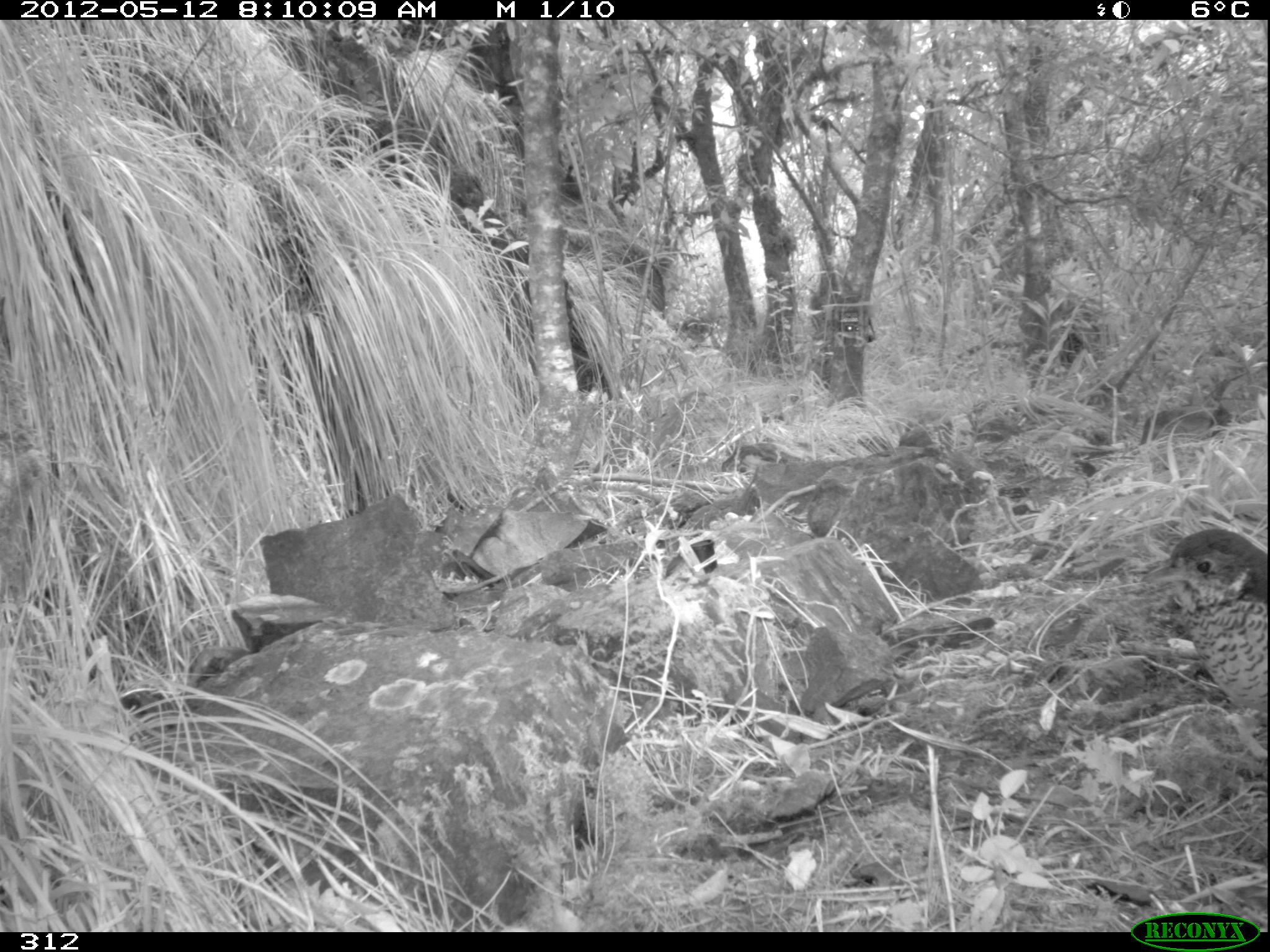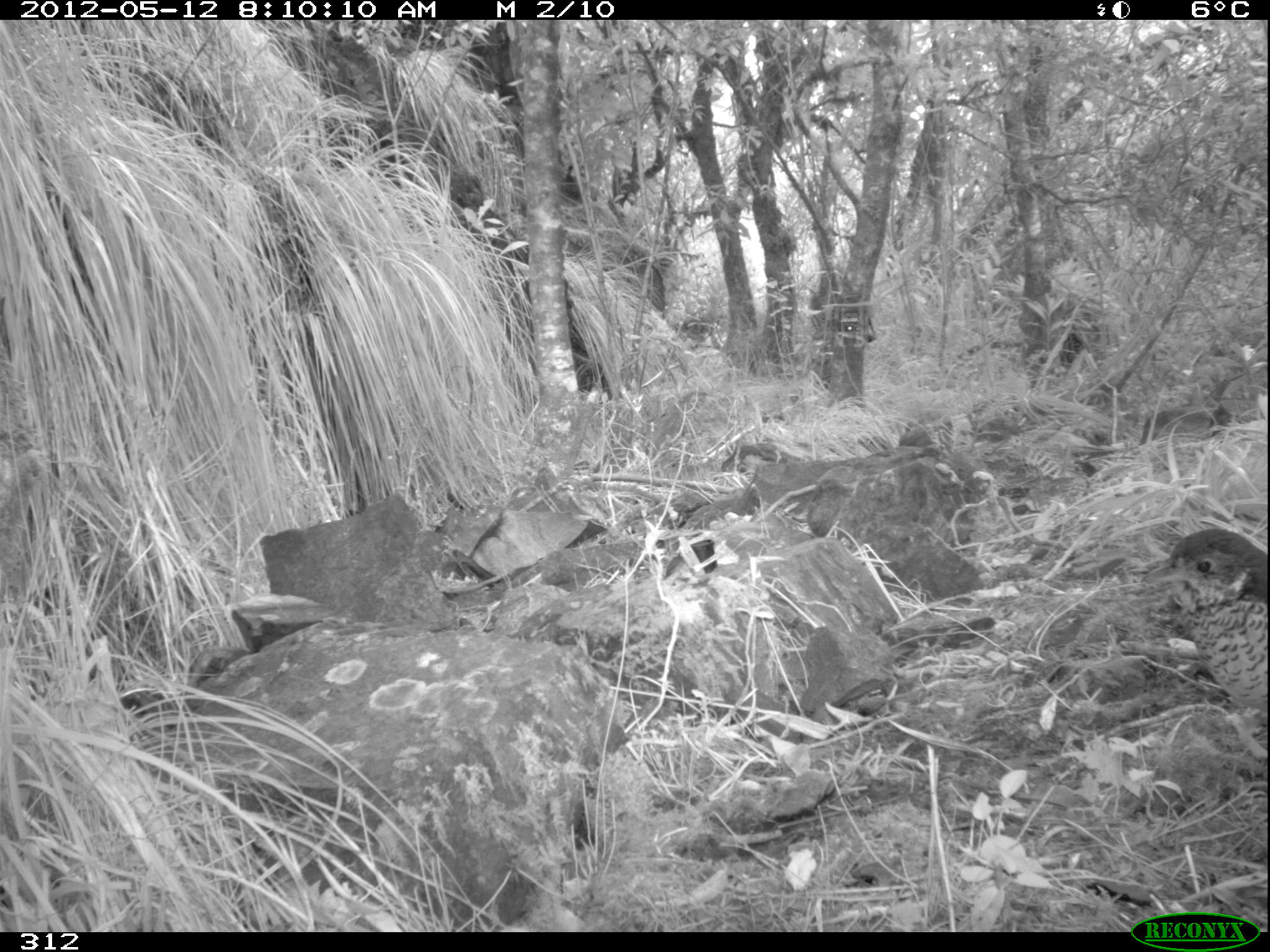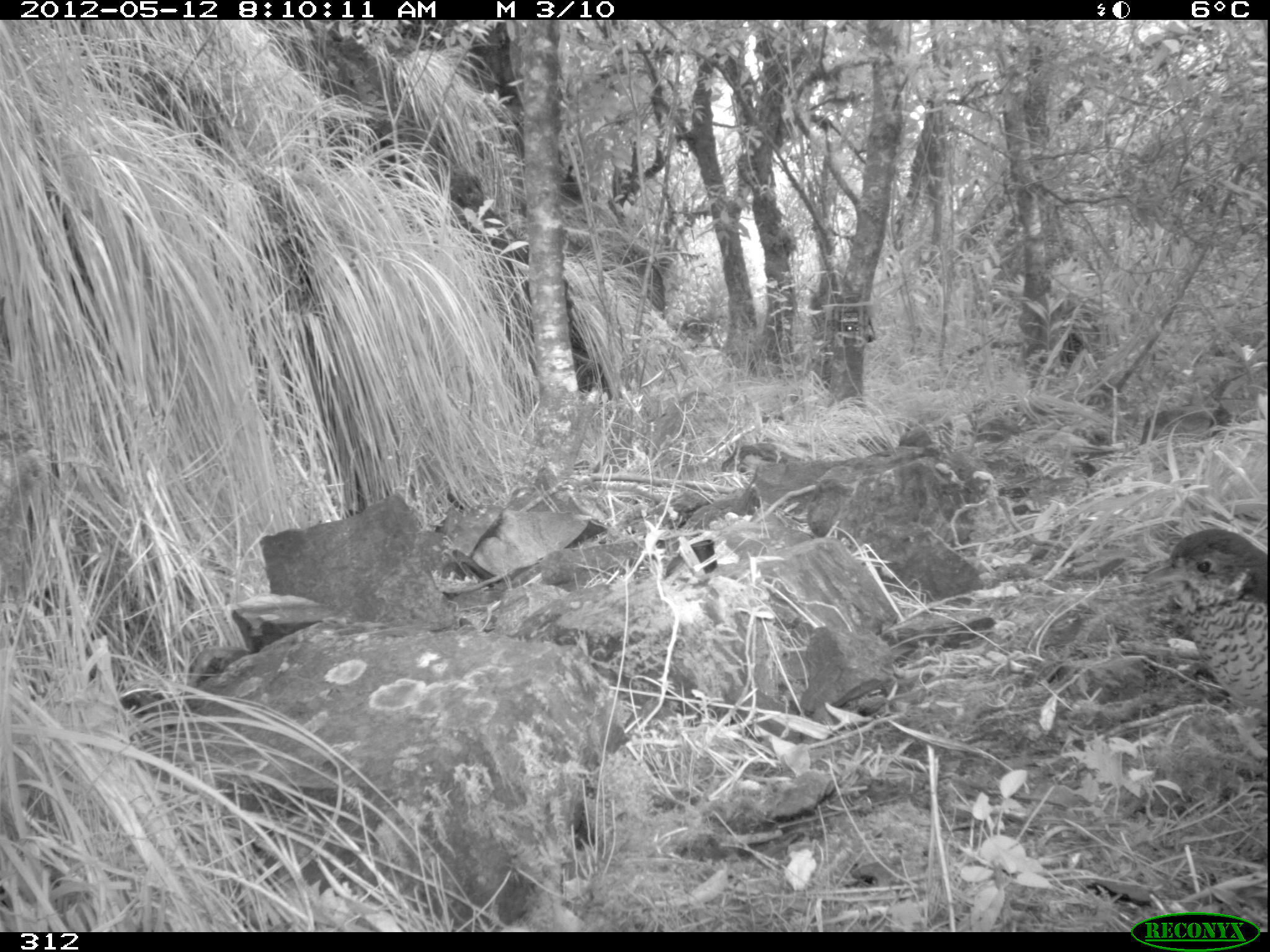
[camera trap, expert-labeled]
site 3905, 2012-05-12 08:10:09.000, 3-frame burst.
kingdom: Animalia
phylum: Chordata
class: Aves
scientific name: Aves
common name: bird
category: unknown bird